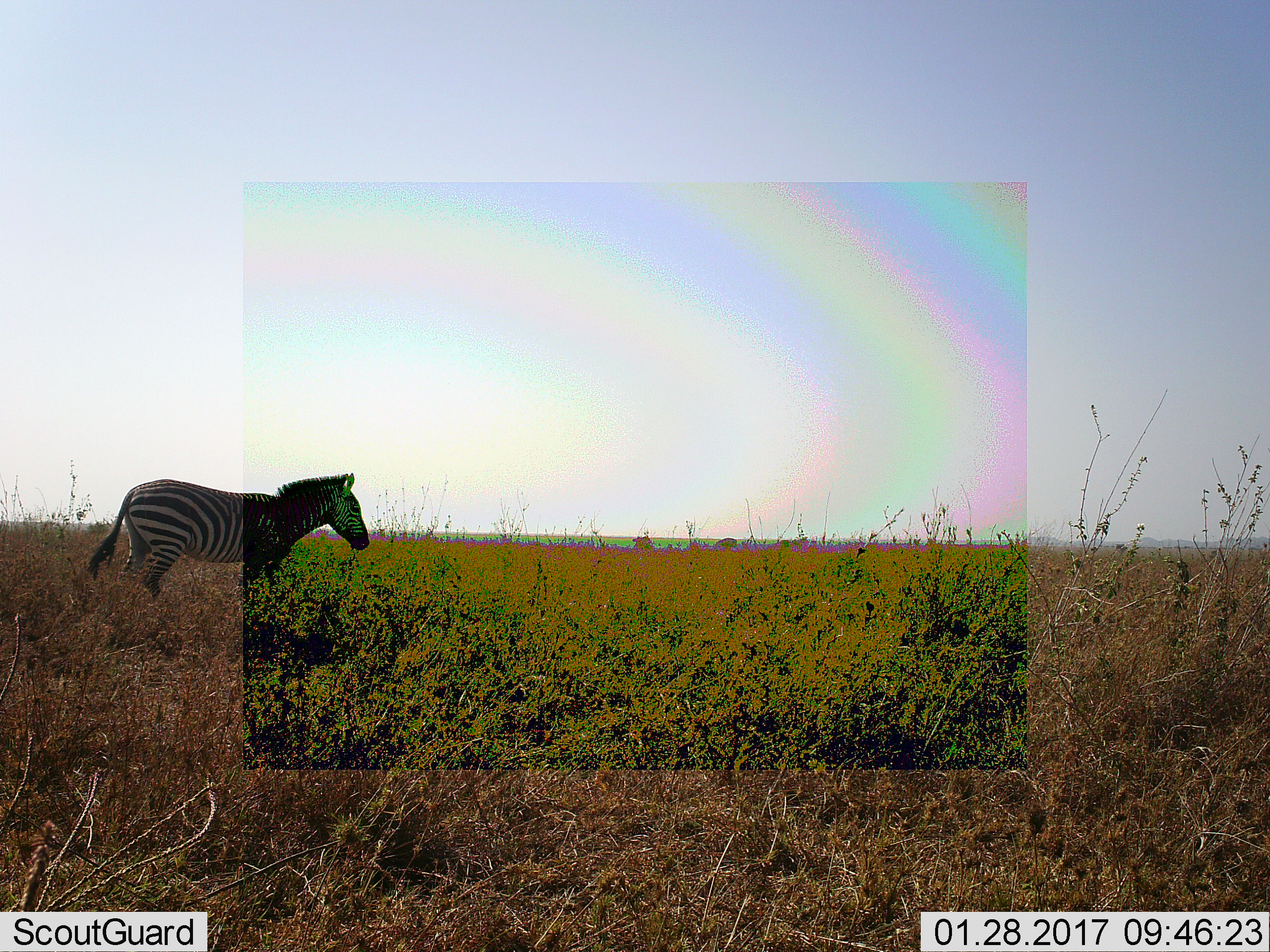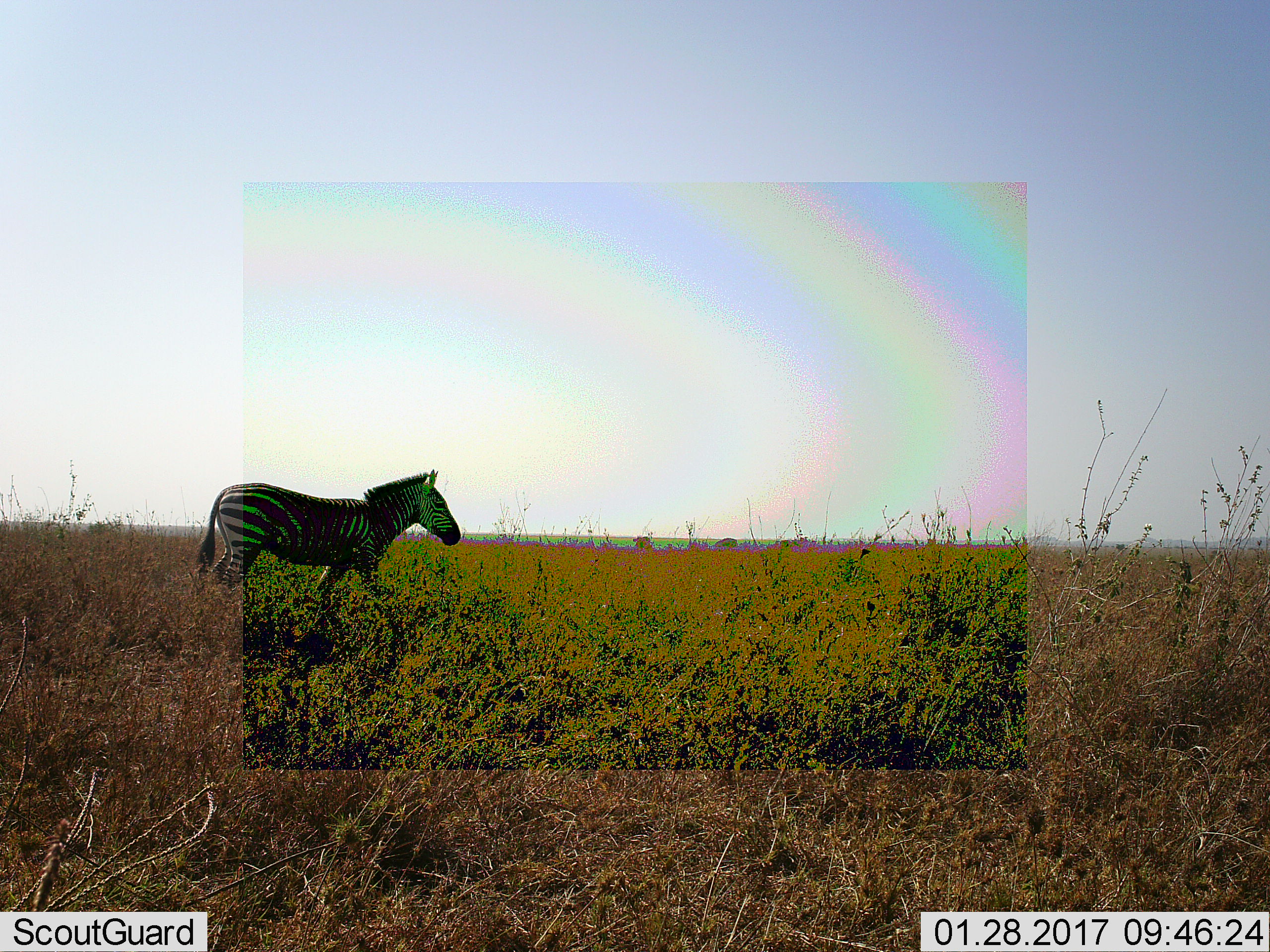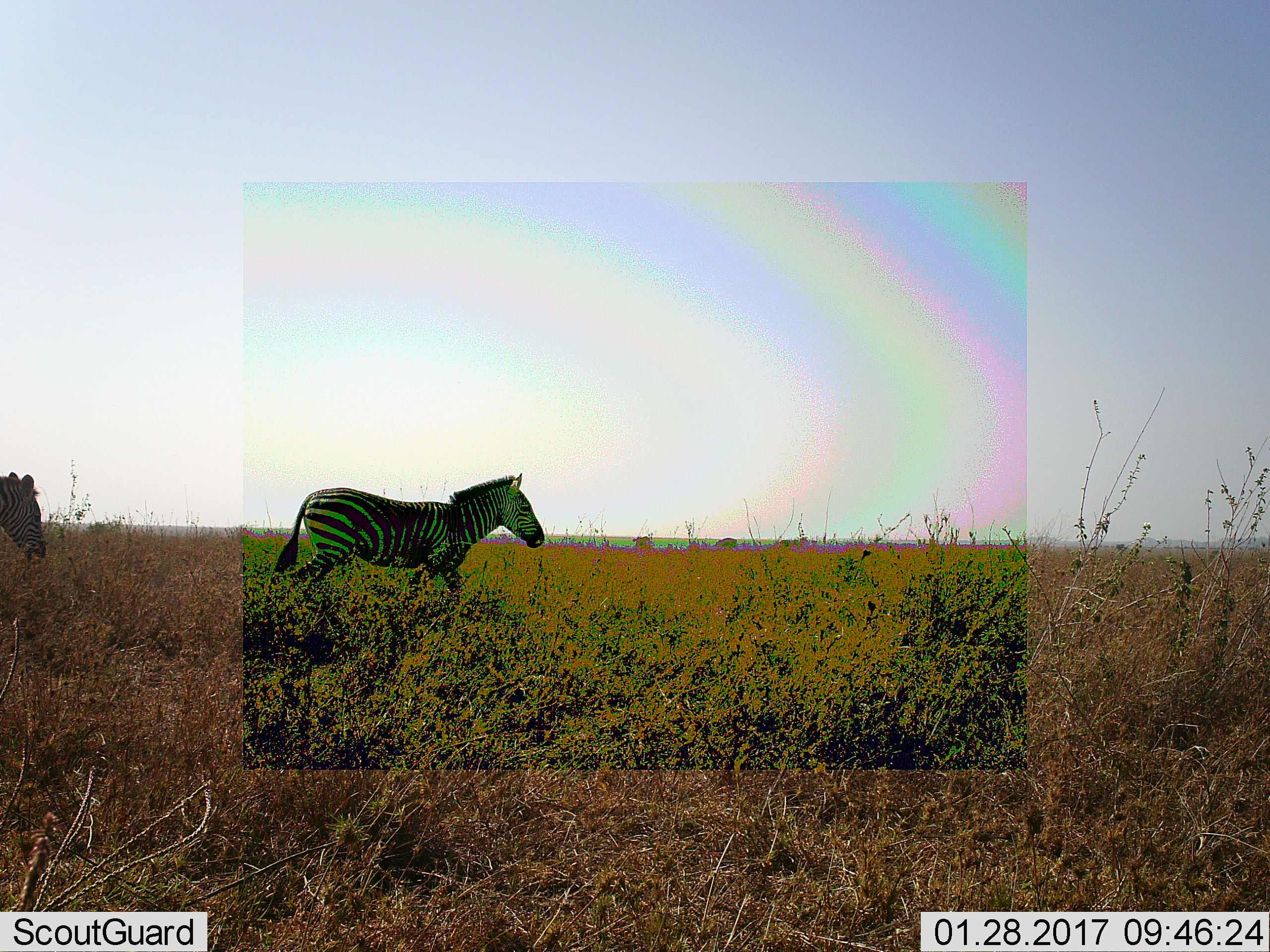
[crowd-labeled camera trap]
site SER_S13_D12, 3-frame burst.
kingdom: Animalia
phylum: Chordata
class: Mammalia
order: Perissodactyla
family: Equidae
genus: Equus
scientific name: Equus quagga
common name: plains zebra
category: zebraplains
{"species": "zebraplains (plains zebra) (Equus quagga)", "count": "2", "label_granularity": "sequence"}